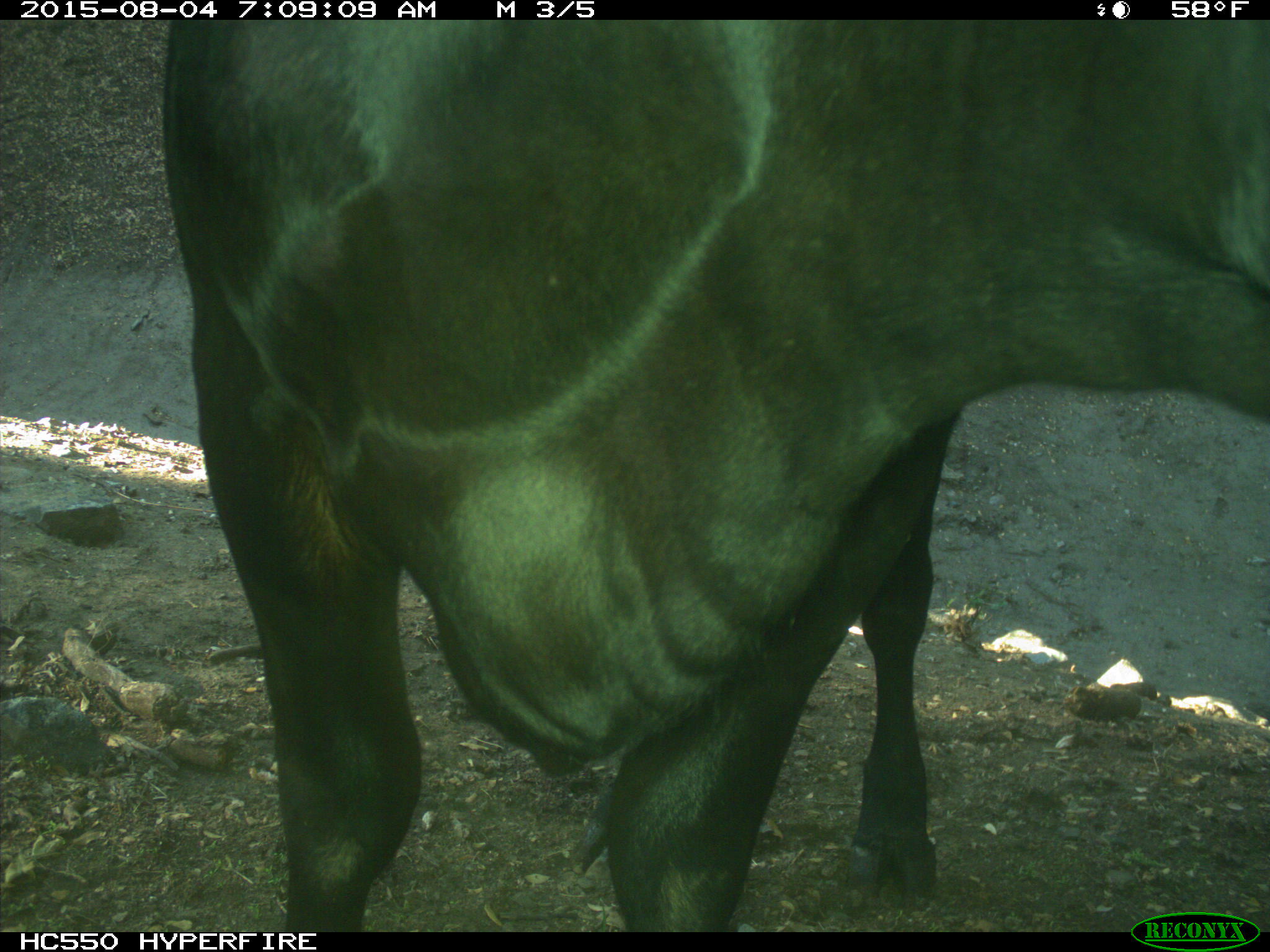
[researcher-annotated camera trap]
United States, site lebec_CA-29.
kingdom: Animalia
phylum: Chordata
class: Mammalia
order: Artiodactyla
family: Bovidae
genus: Bos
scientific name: Bos taurus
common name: domestic cow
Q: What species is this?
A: Bos taurus (domestic cow).